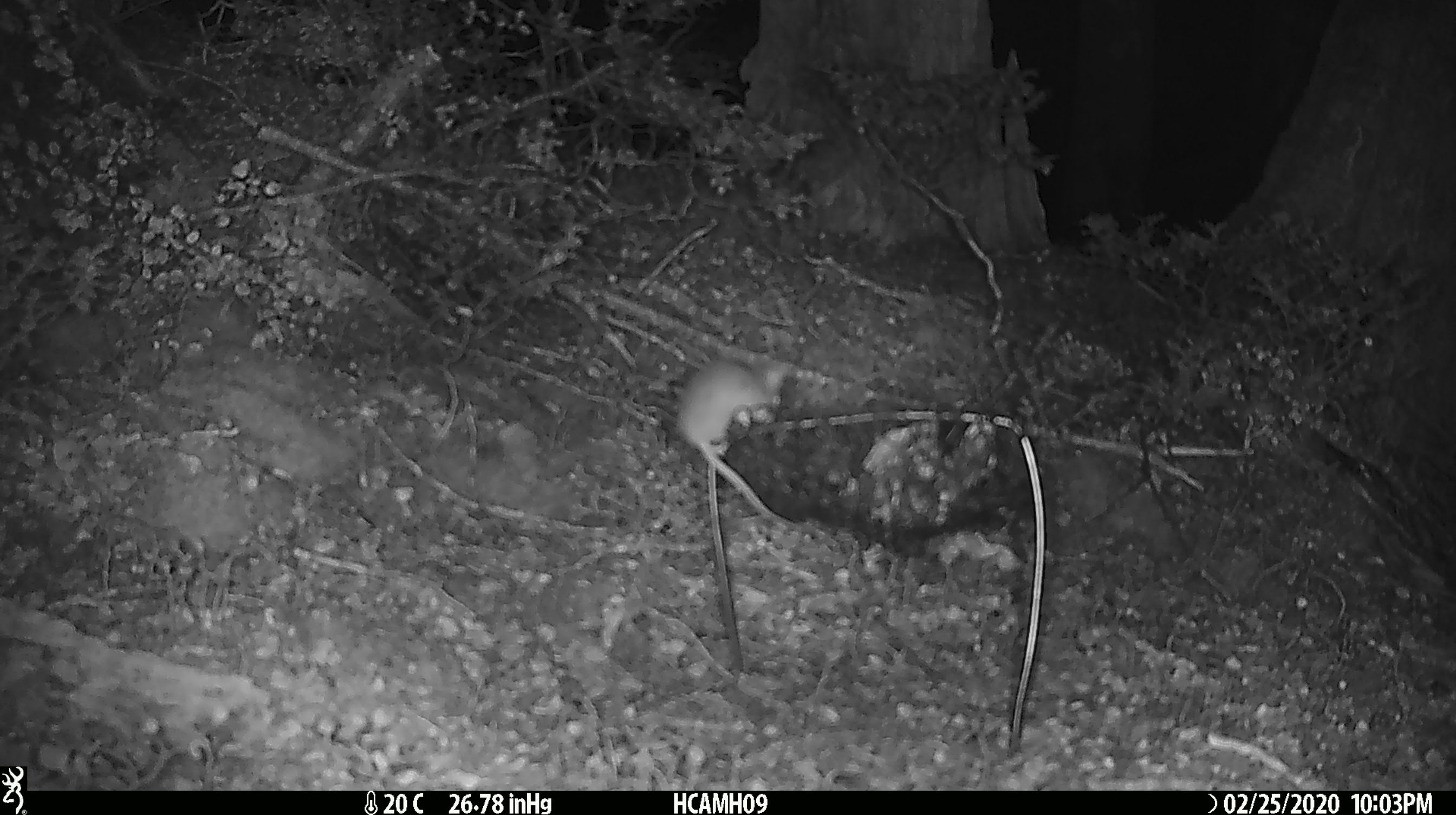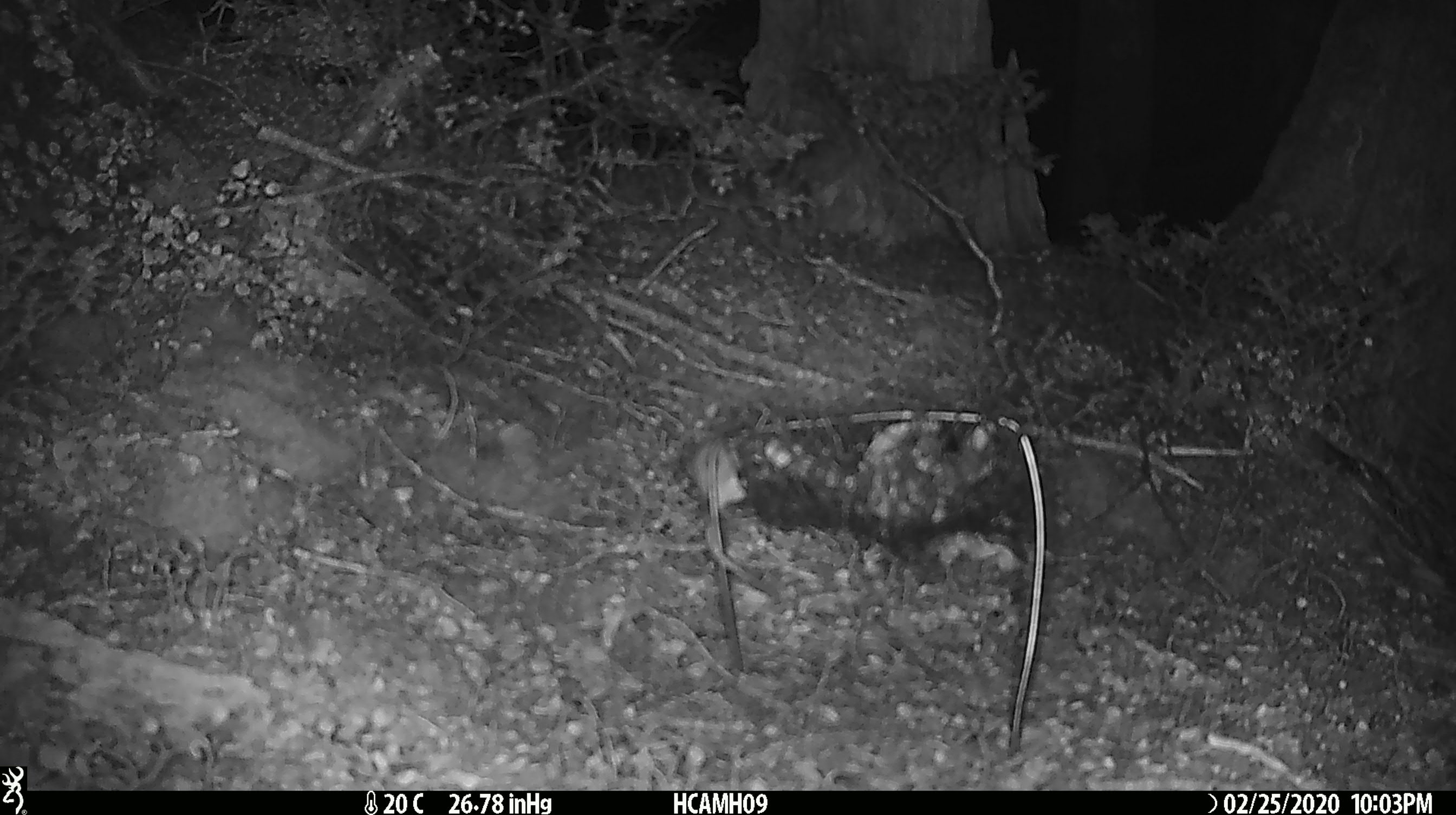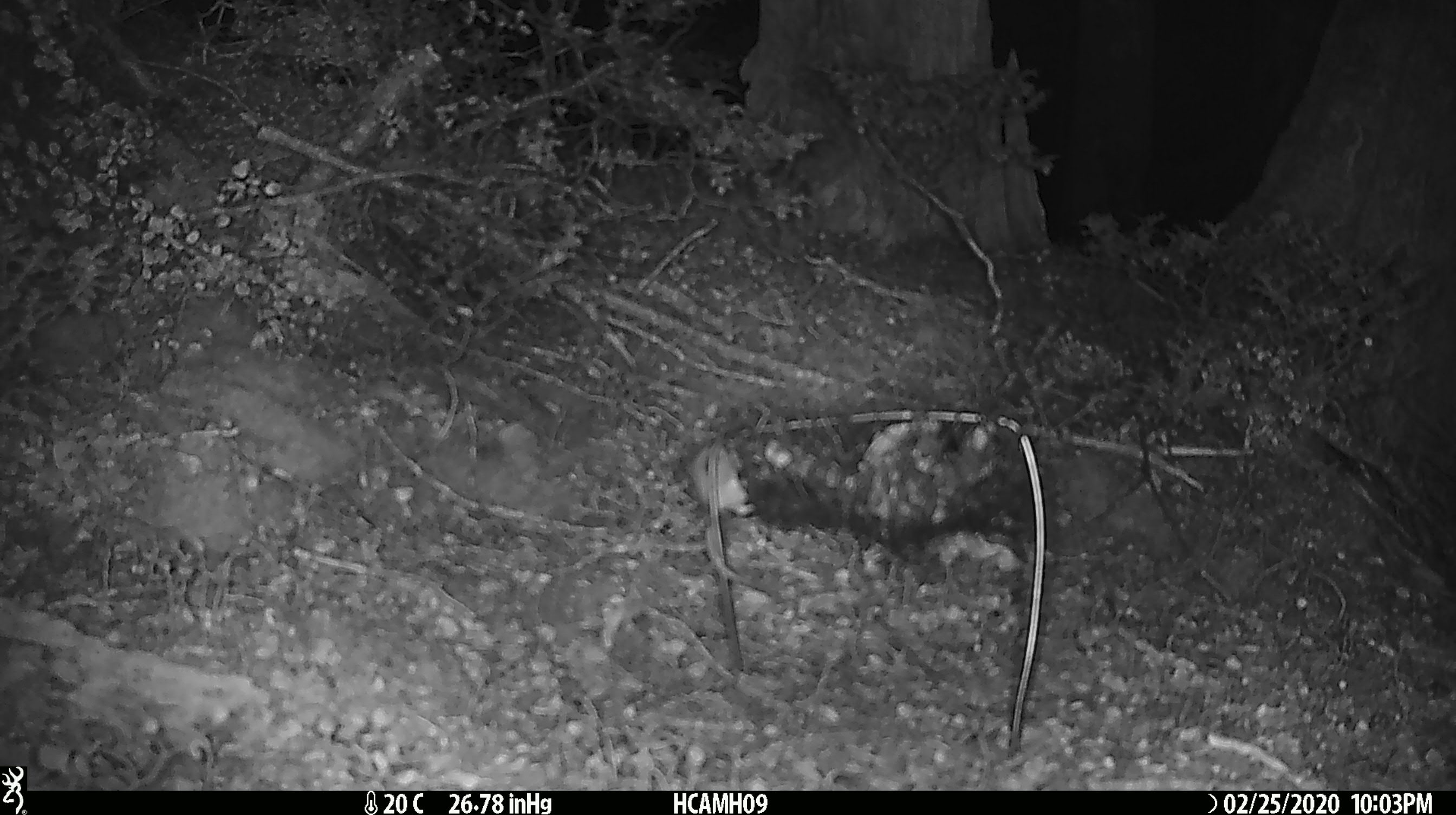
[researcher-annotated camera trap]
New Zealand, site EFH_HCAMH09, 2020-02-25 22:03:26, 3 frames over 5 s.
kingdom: Animalia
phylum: Chordata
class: Mammalia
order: Rodentia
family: Muridae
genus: Mus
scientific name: Mus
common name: mouse